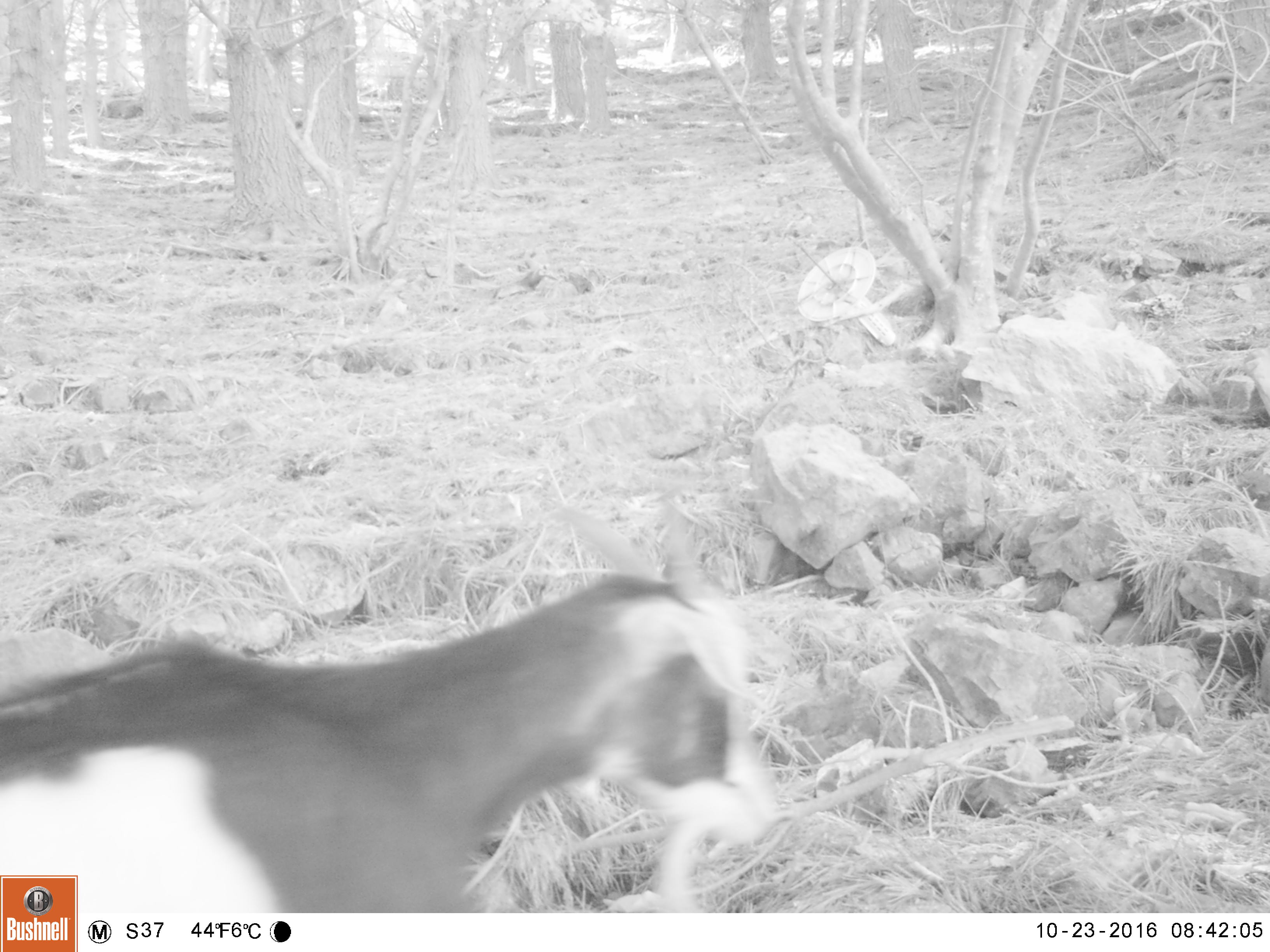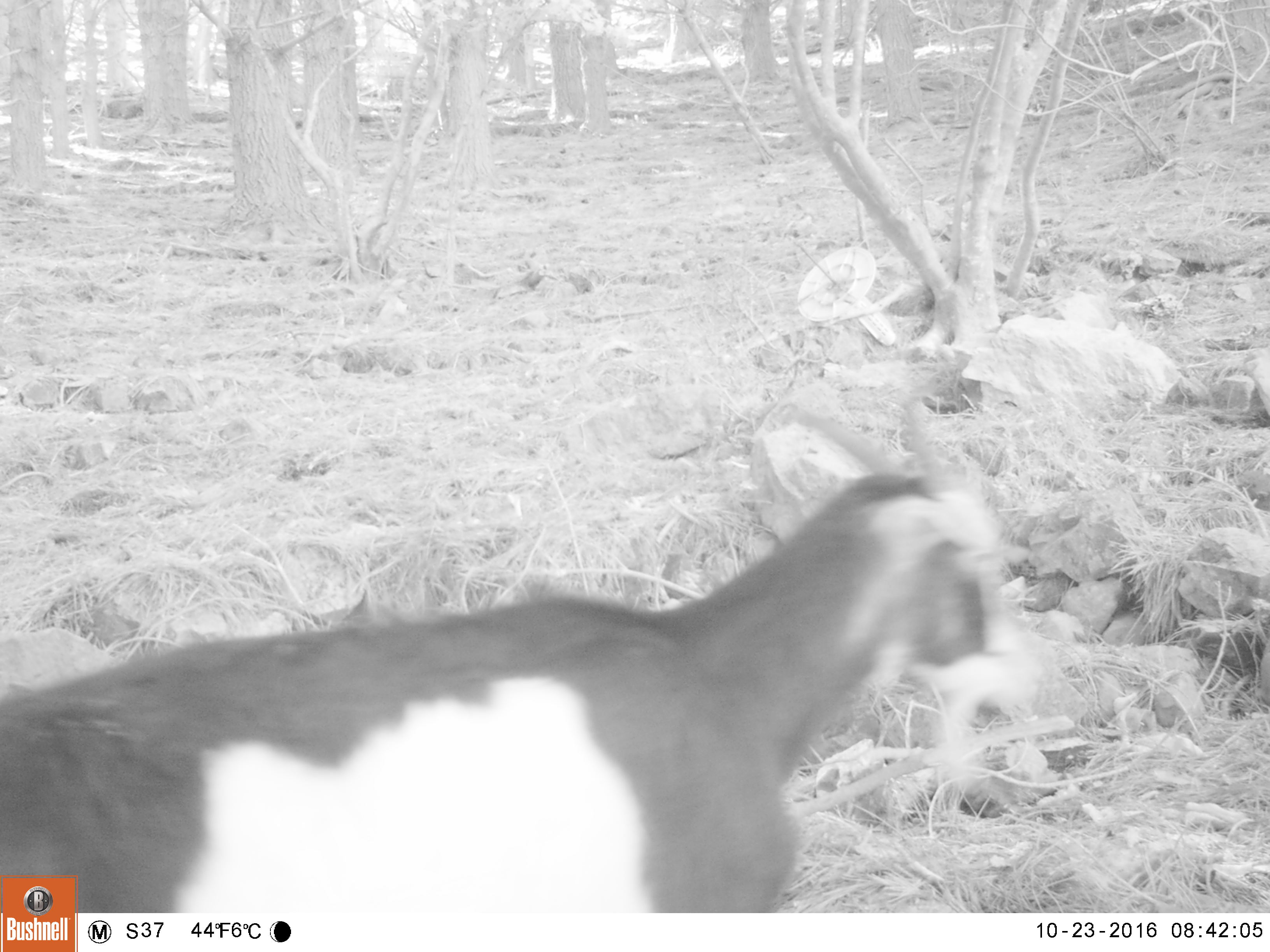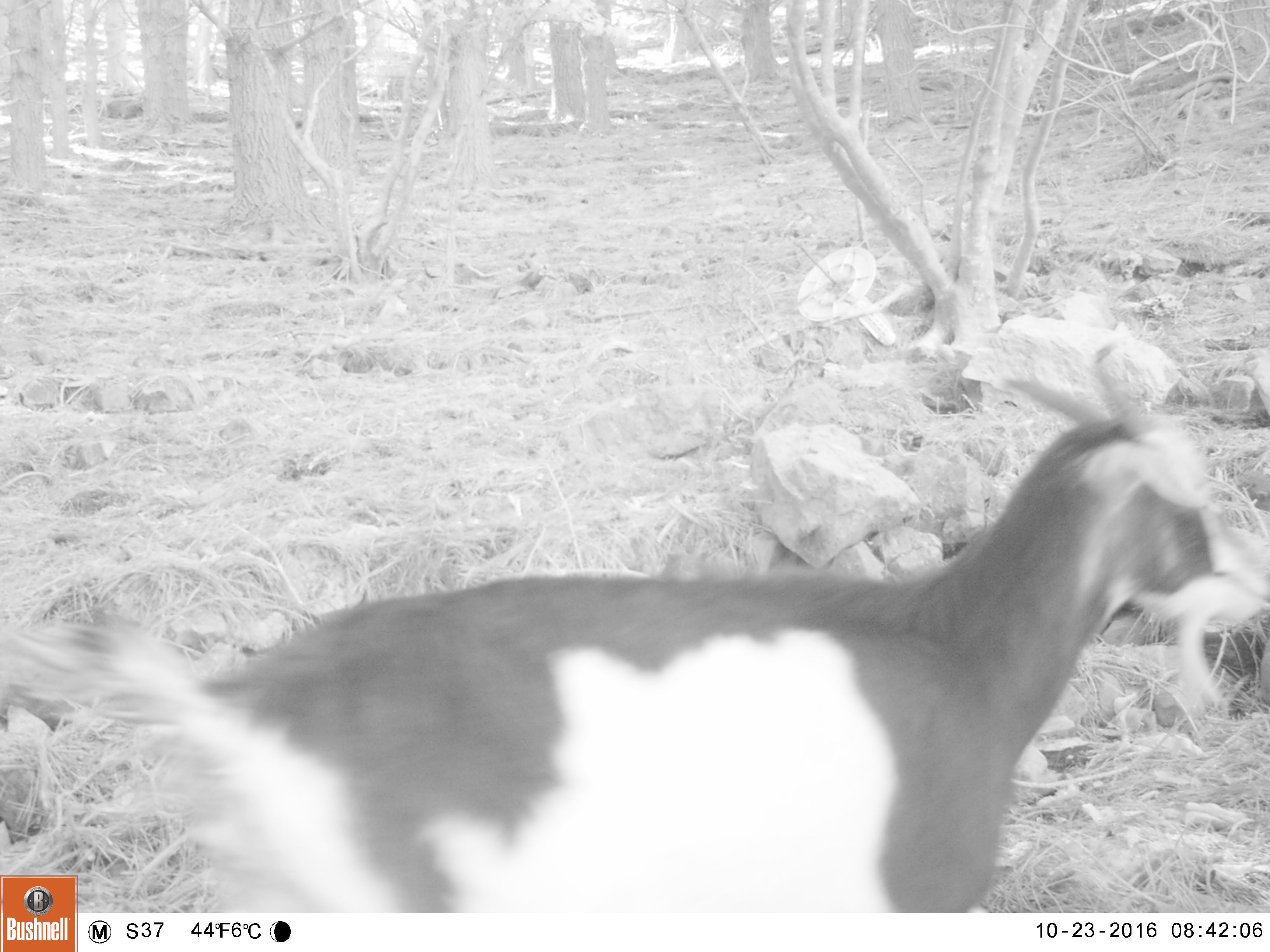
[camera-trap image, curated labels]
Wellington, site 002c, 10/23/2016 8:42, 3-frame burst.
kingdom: Animalia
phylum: Chordata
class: Mammalia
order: Artiodactyla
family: Bovidae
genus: Capra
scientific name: Capra hircus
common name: goat